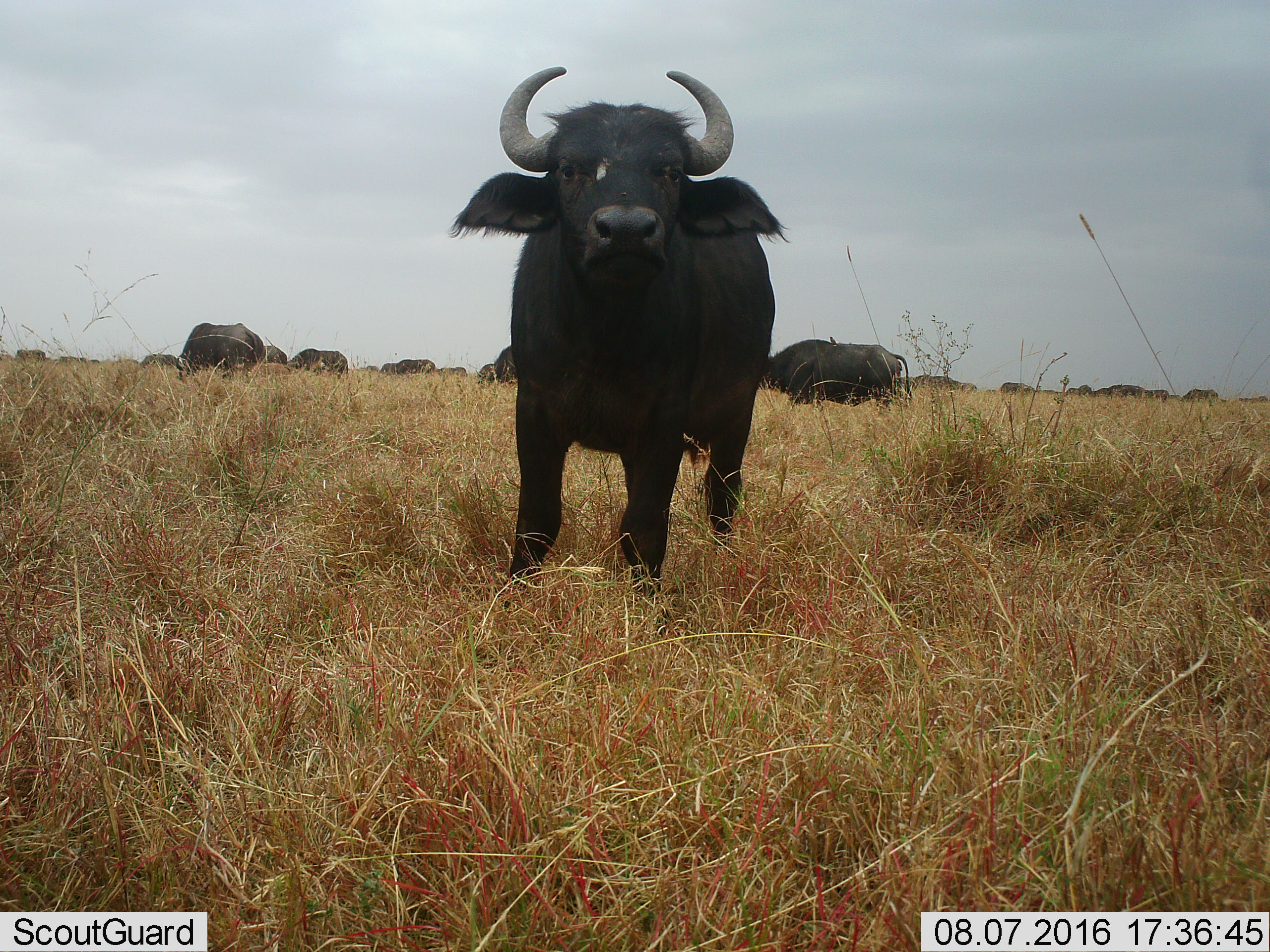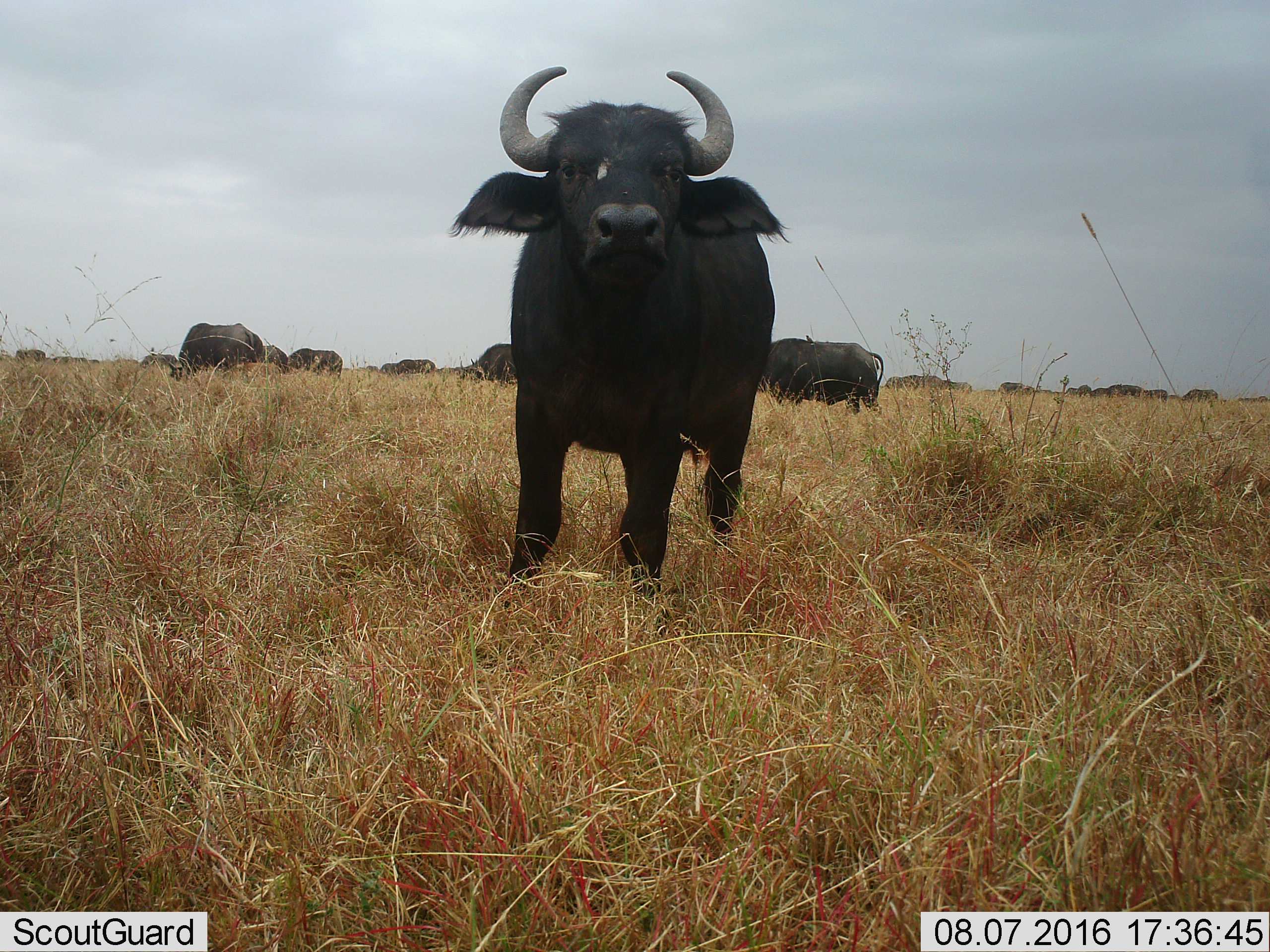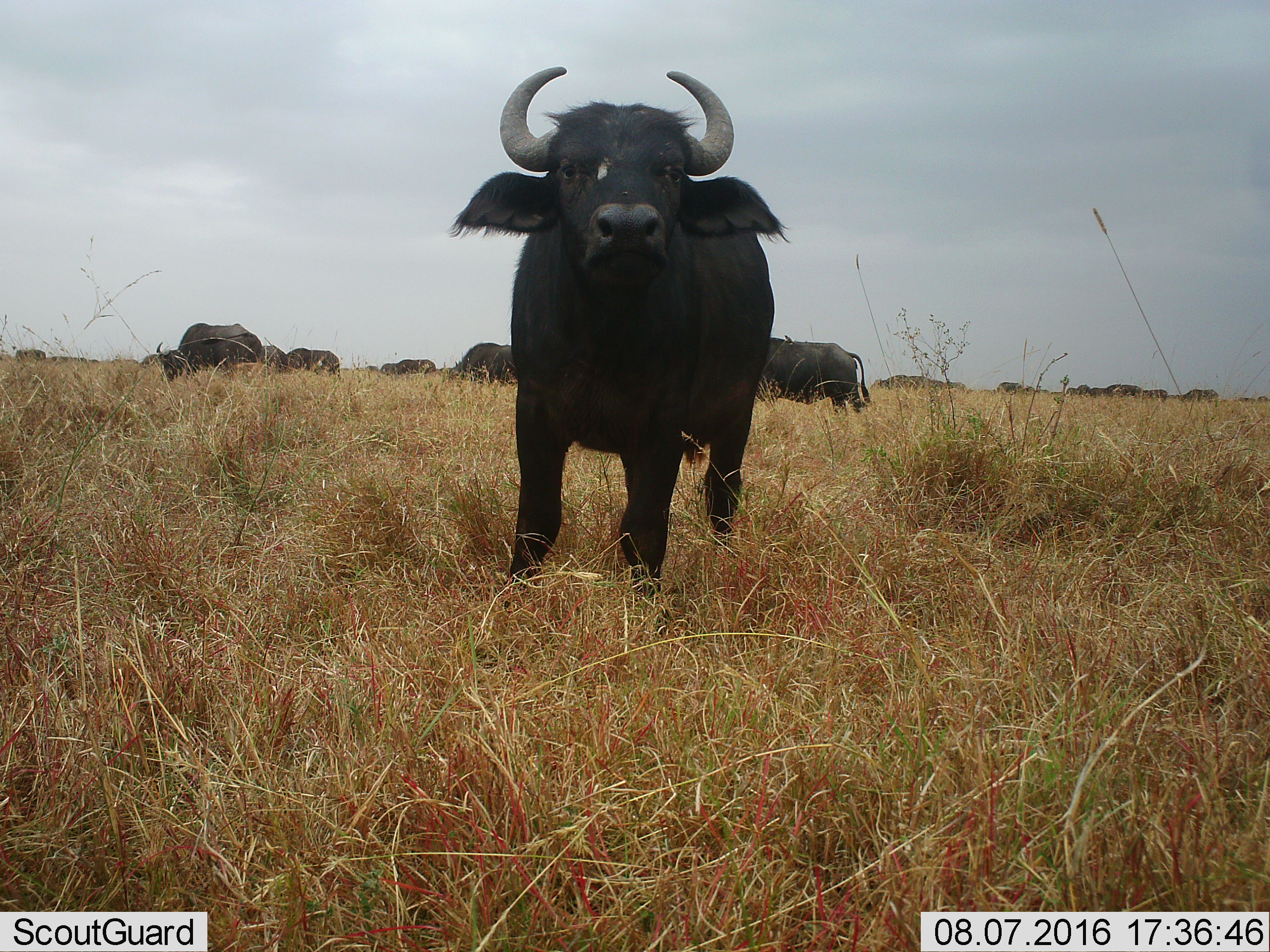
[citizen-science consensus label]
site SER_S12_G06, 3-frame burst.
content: unidentified animal